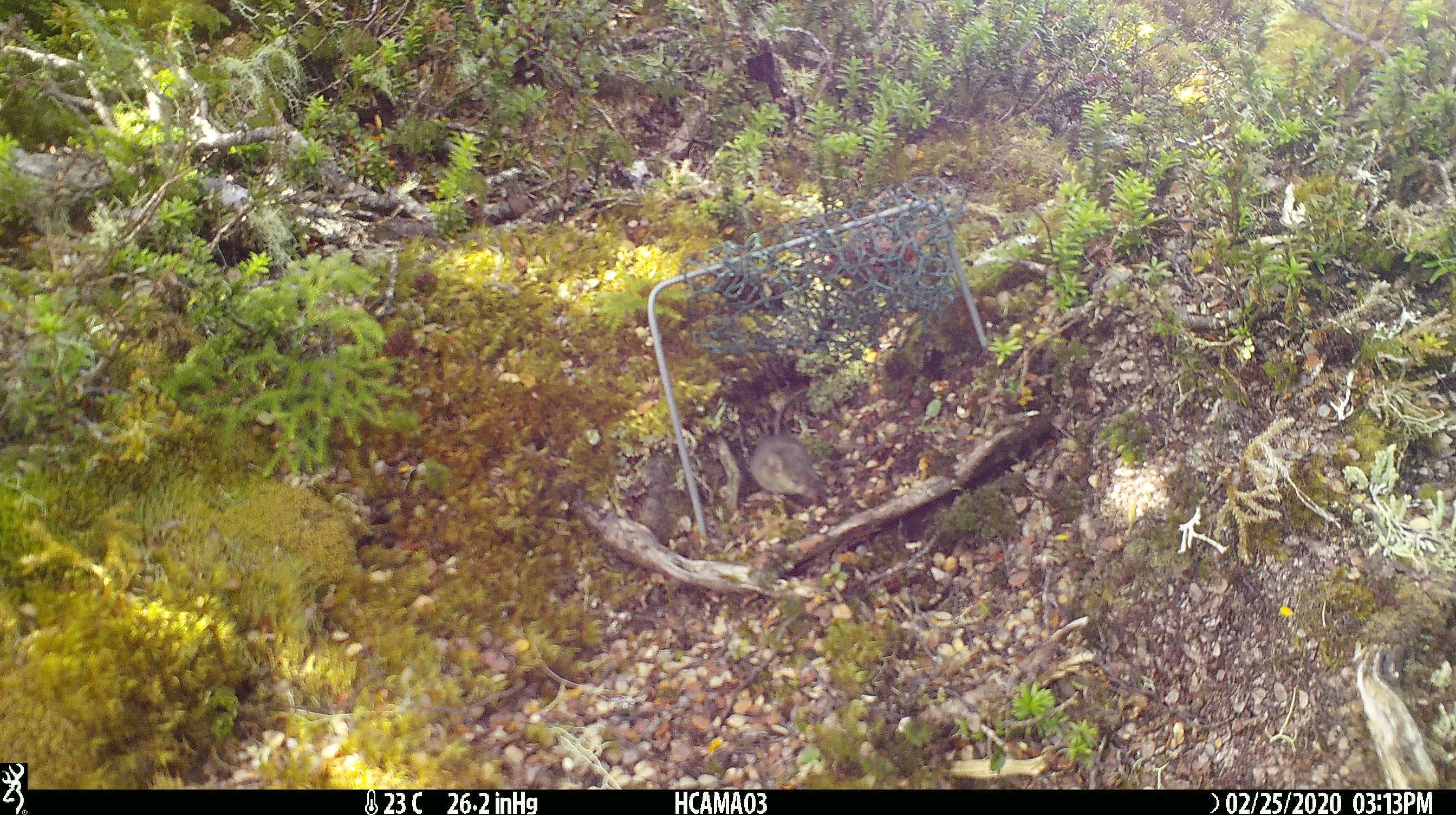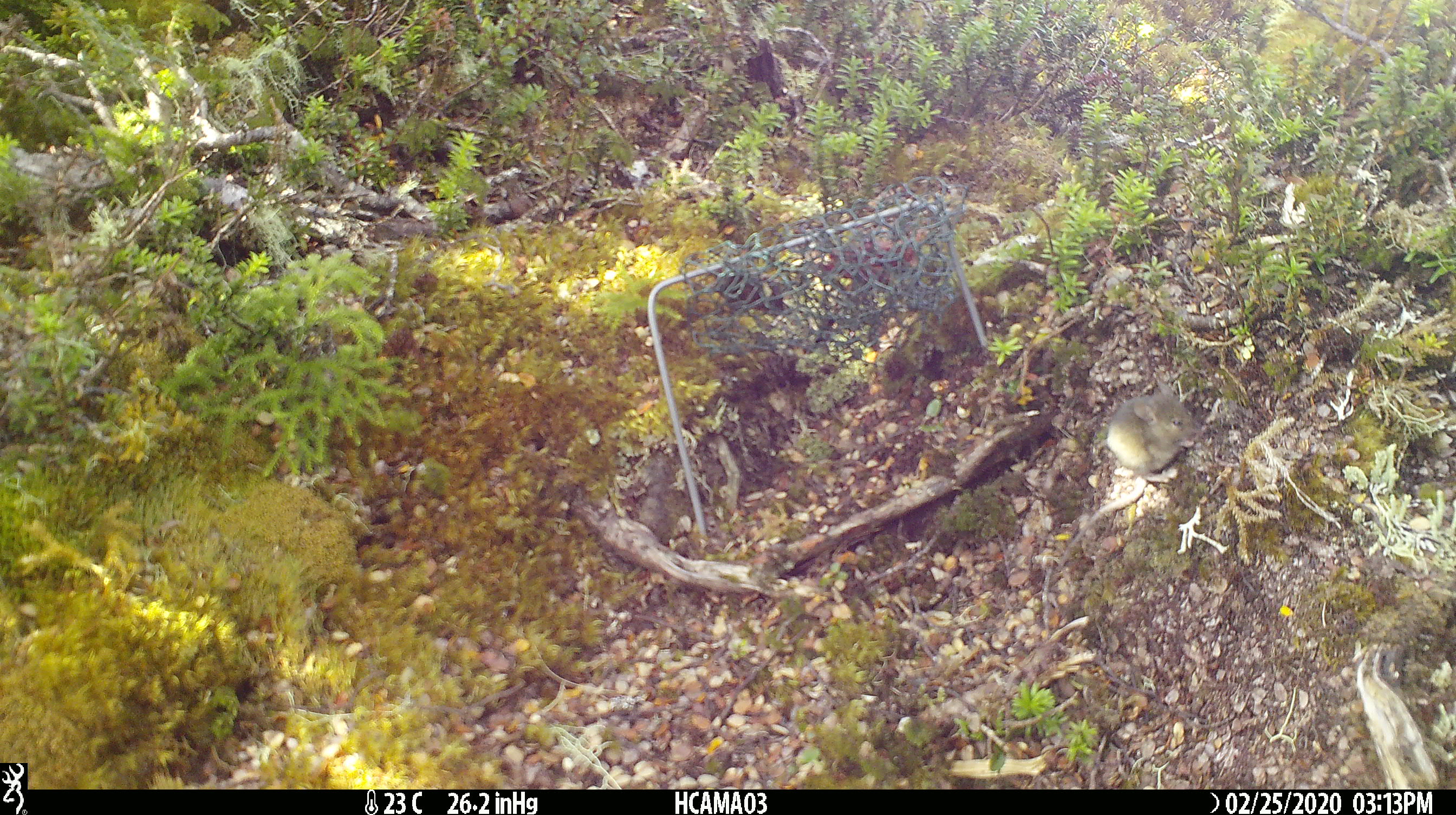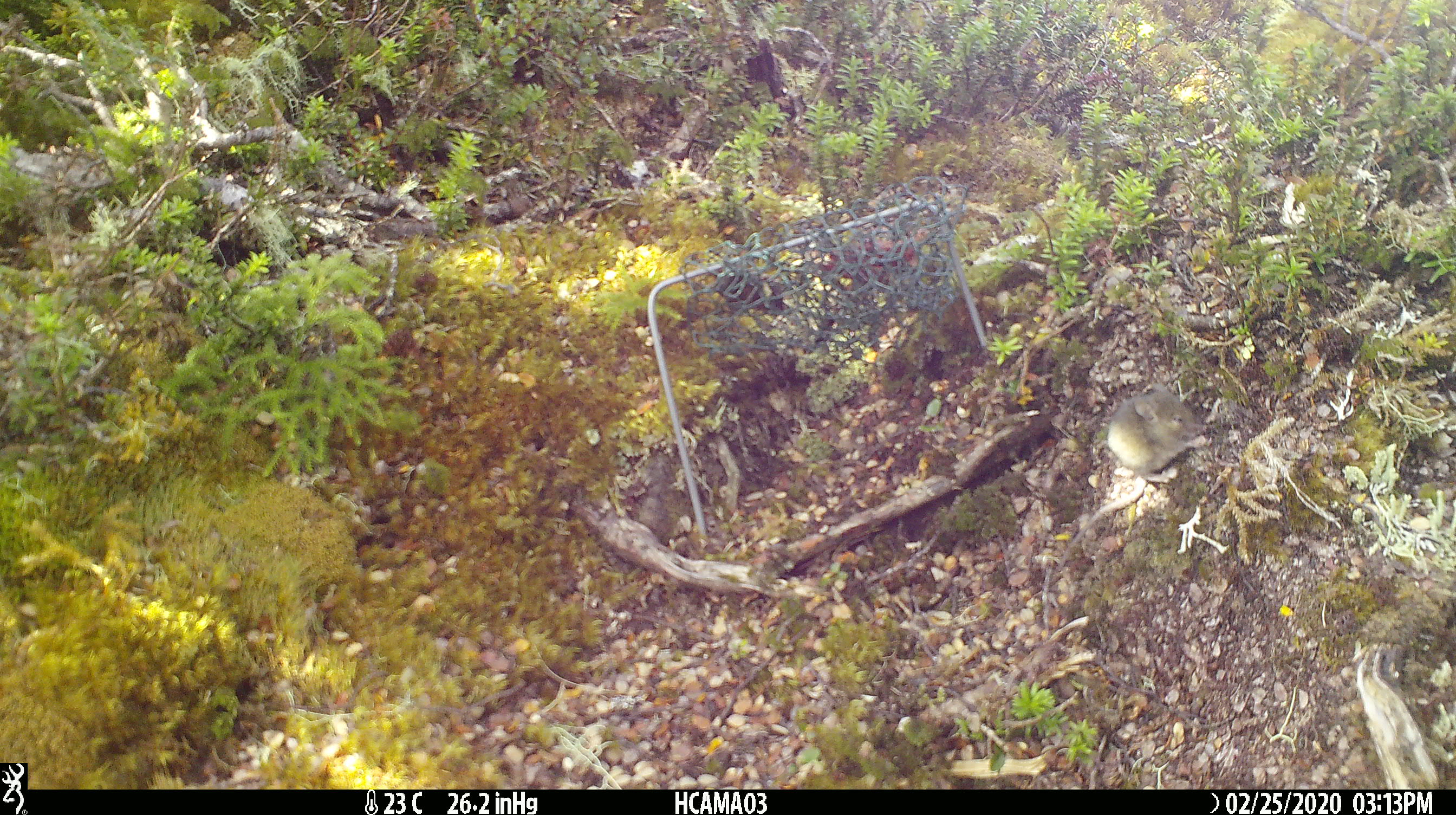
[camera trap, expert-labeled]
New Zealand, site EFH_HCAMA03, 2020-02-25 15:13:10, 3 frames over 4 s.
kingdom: Animalia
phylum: Chordata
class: Mammalia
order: Rodentia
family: Muridae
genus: Mus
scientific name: Mus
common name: mouse